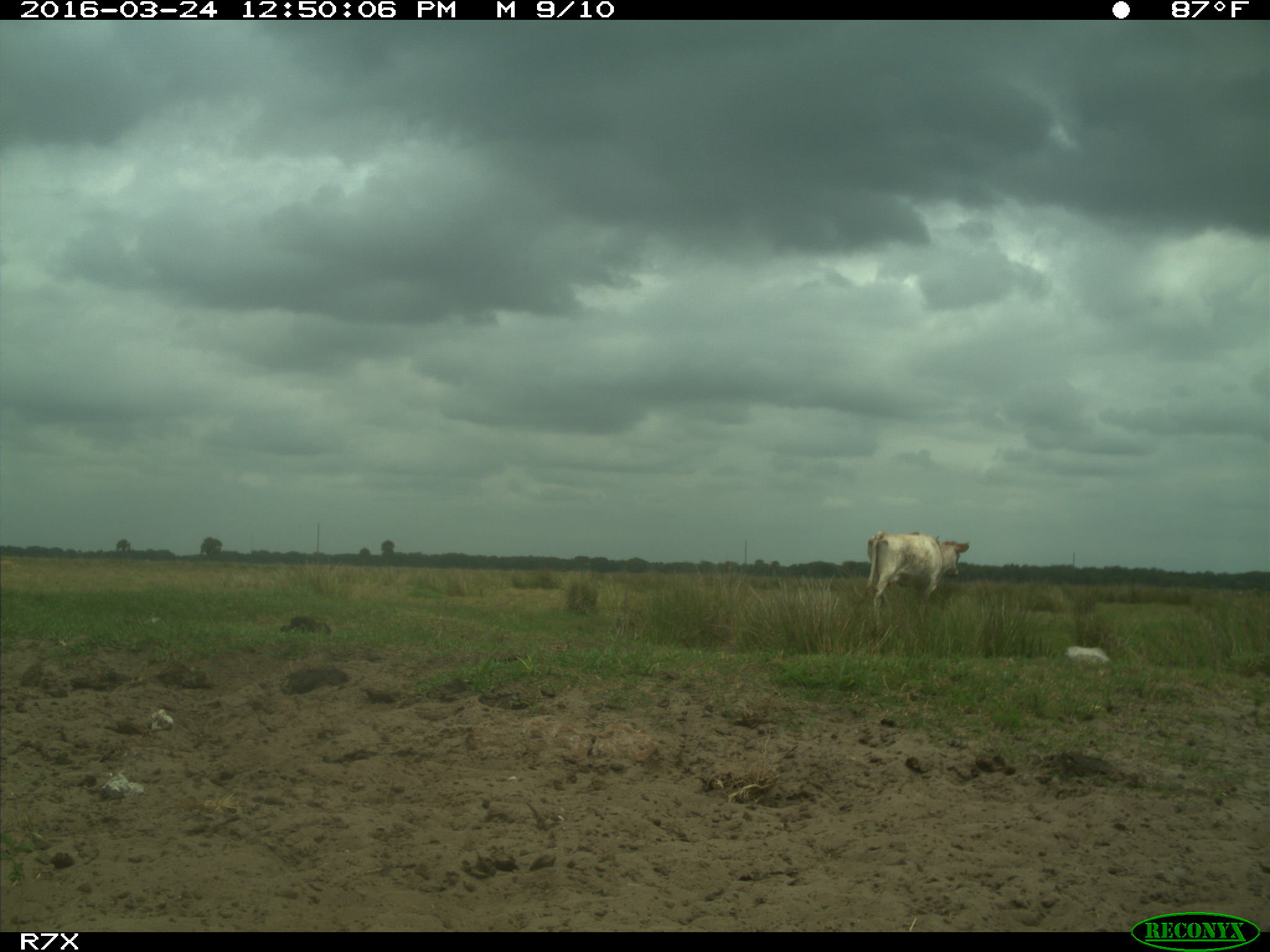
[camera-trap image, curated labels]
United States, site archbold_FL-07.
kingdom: Animalia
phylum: Chordata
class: Mammalia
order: Artiodactyla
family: Bovidae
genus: Bos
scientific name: Bos taurus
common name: domestic cow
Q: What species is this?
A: Bos taurus (domestic cow).